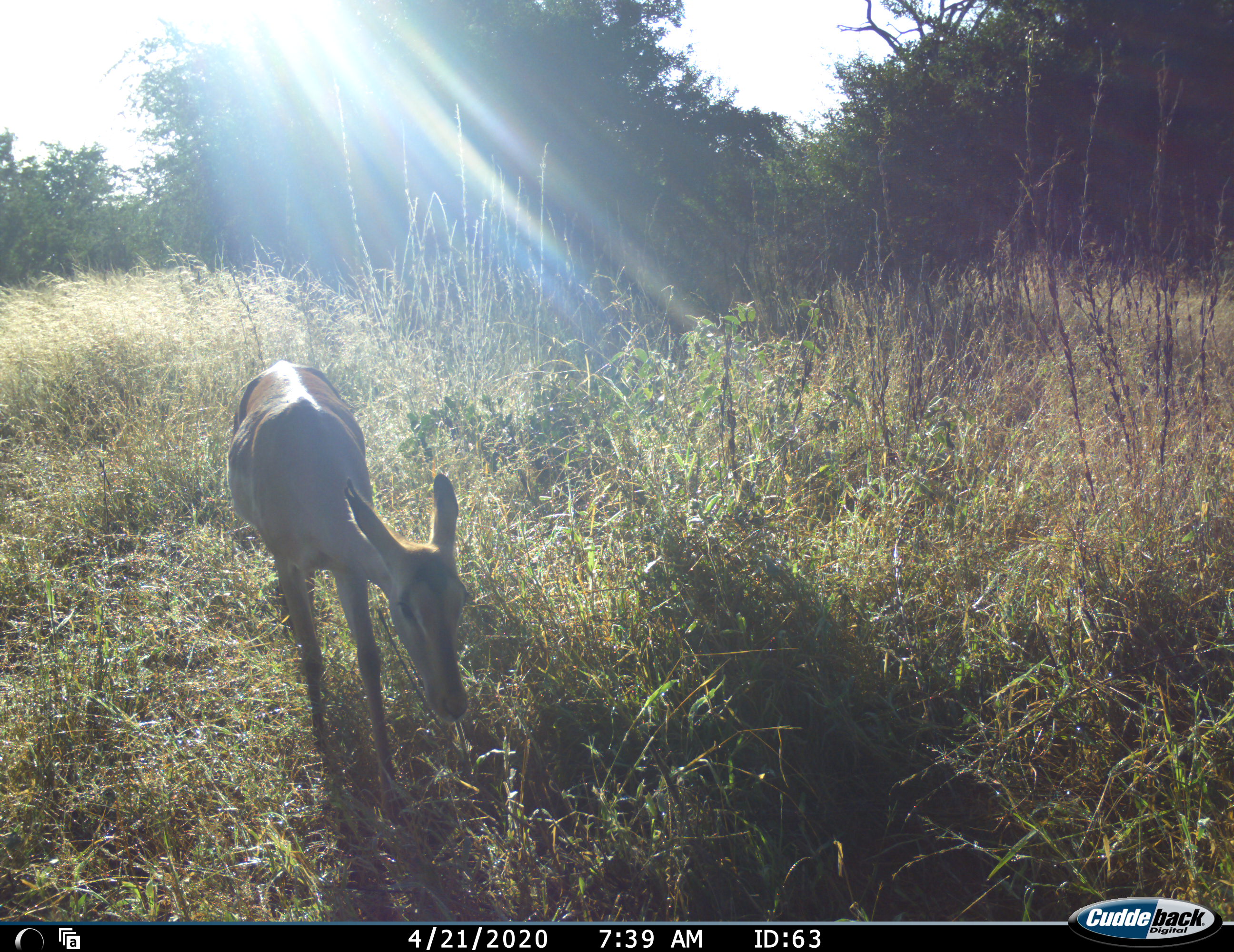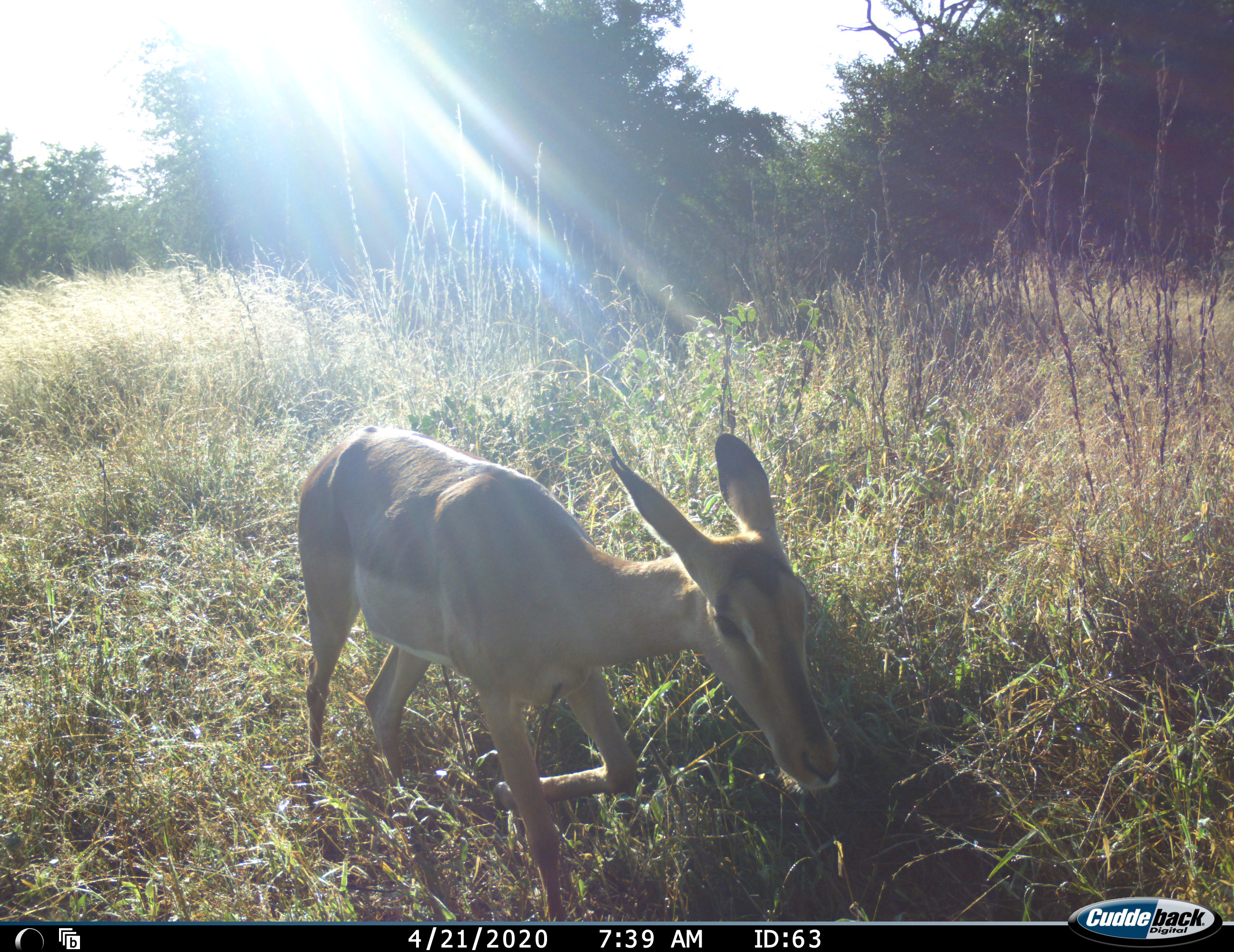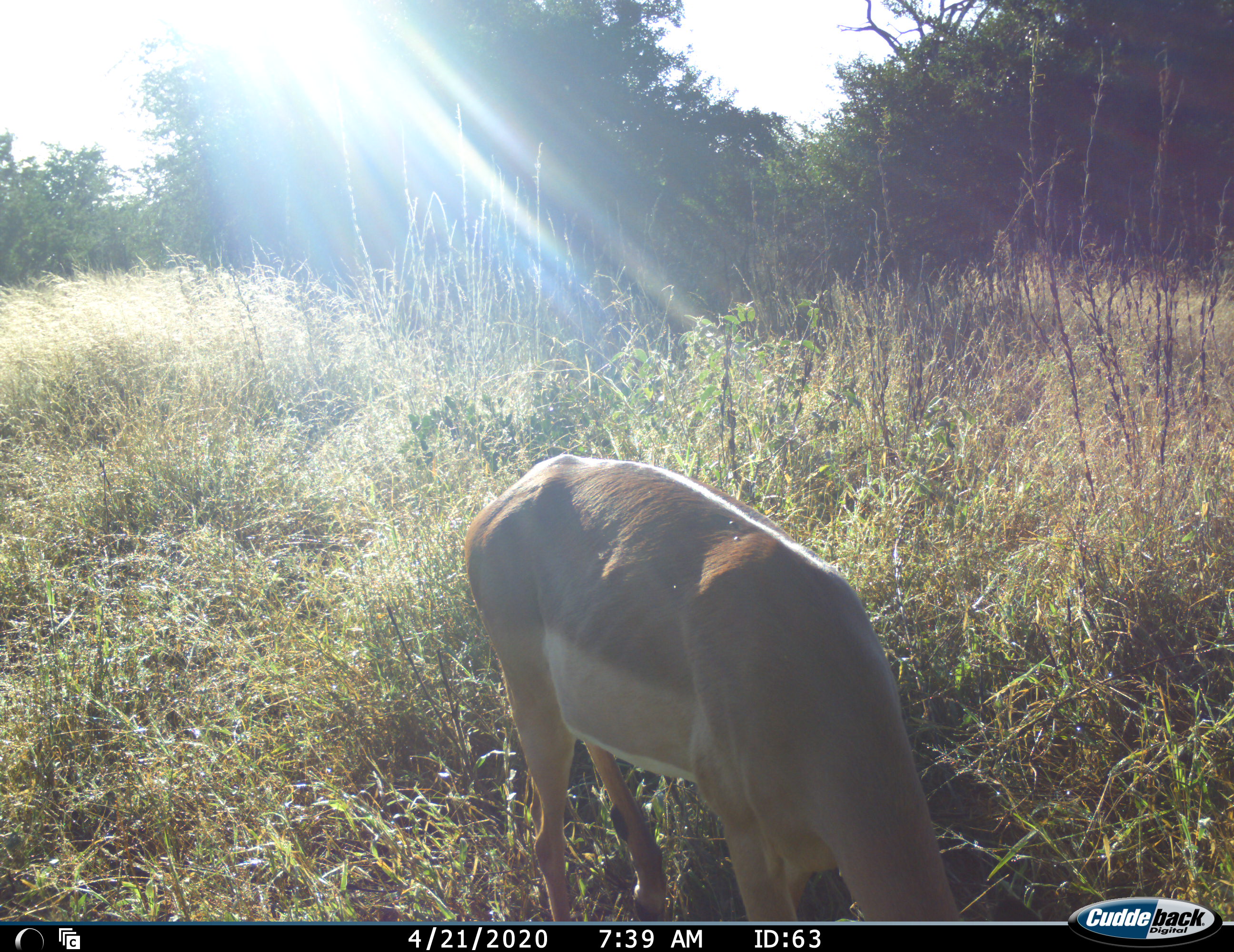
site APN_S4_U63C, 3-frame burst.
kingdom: Animalia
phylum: Chordata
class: Mammalia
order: Artiodactyla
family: Bovidae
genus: Aepyceros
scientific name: Aepyceros melampus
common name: impala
Impala (Aepyceros melampus), count 1. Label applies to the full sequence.